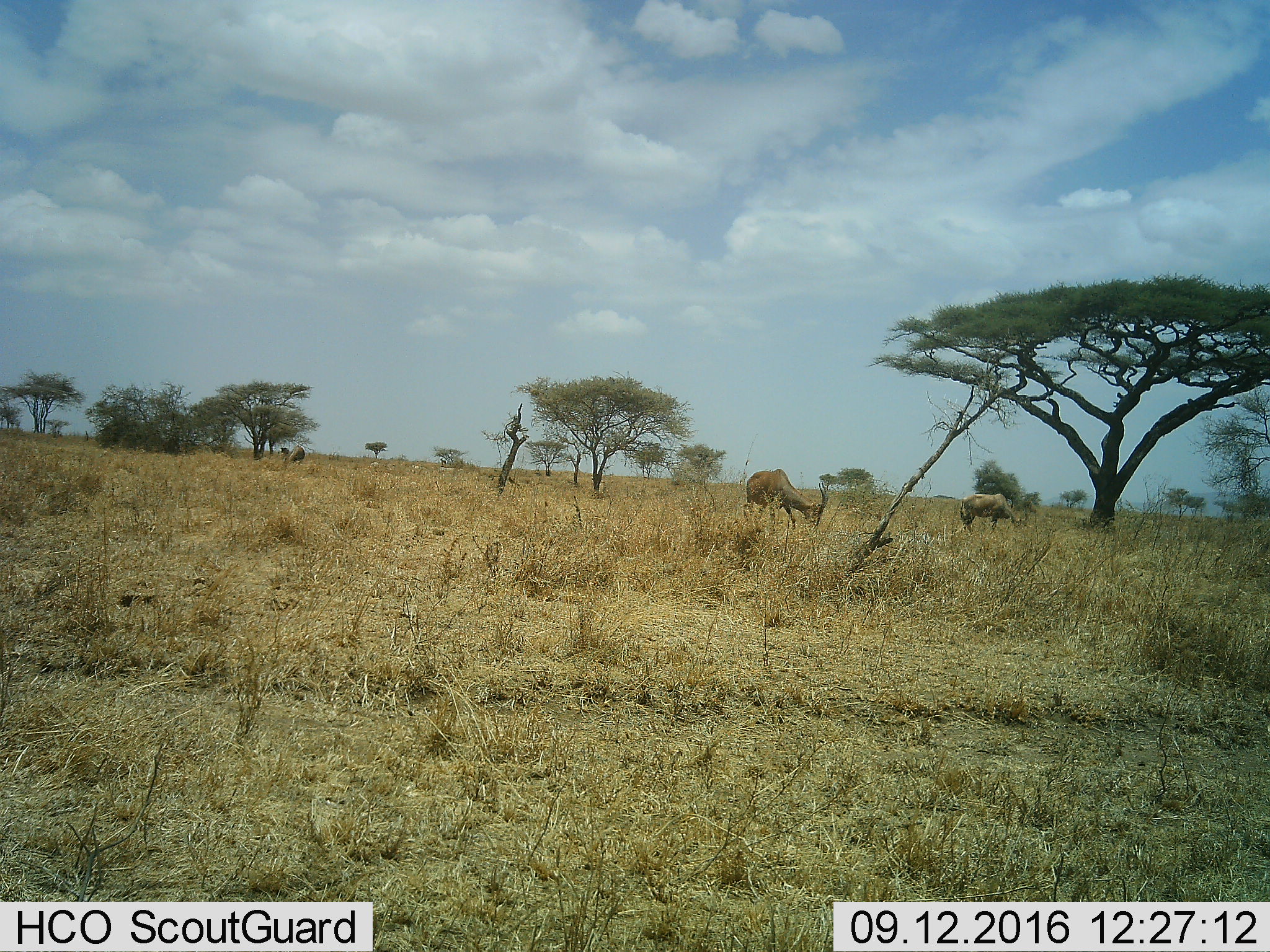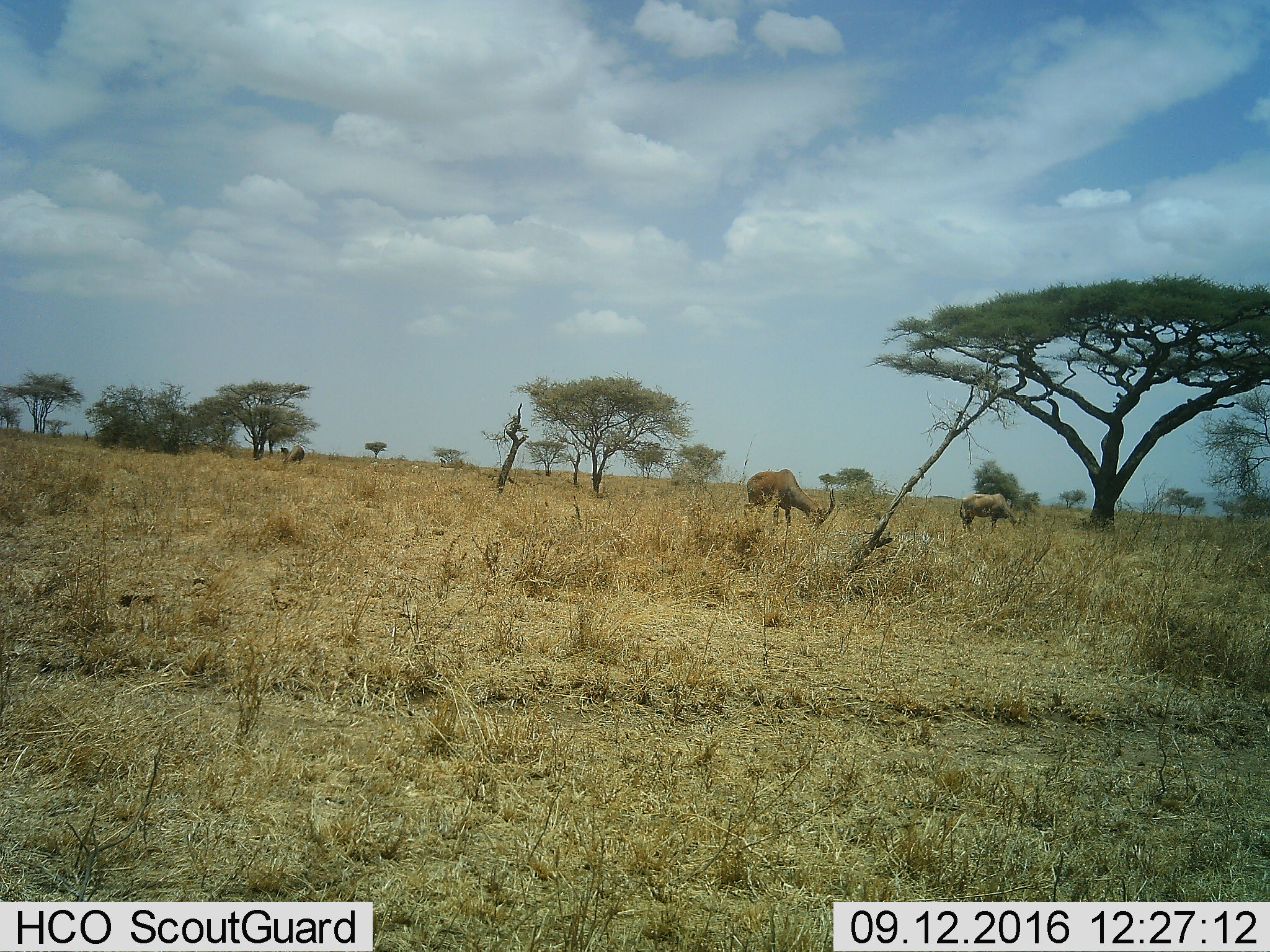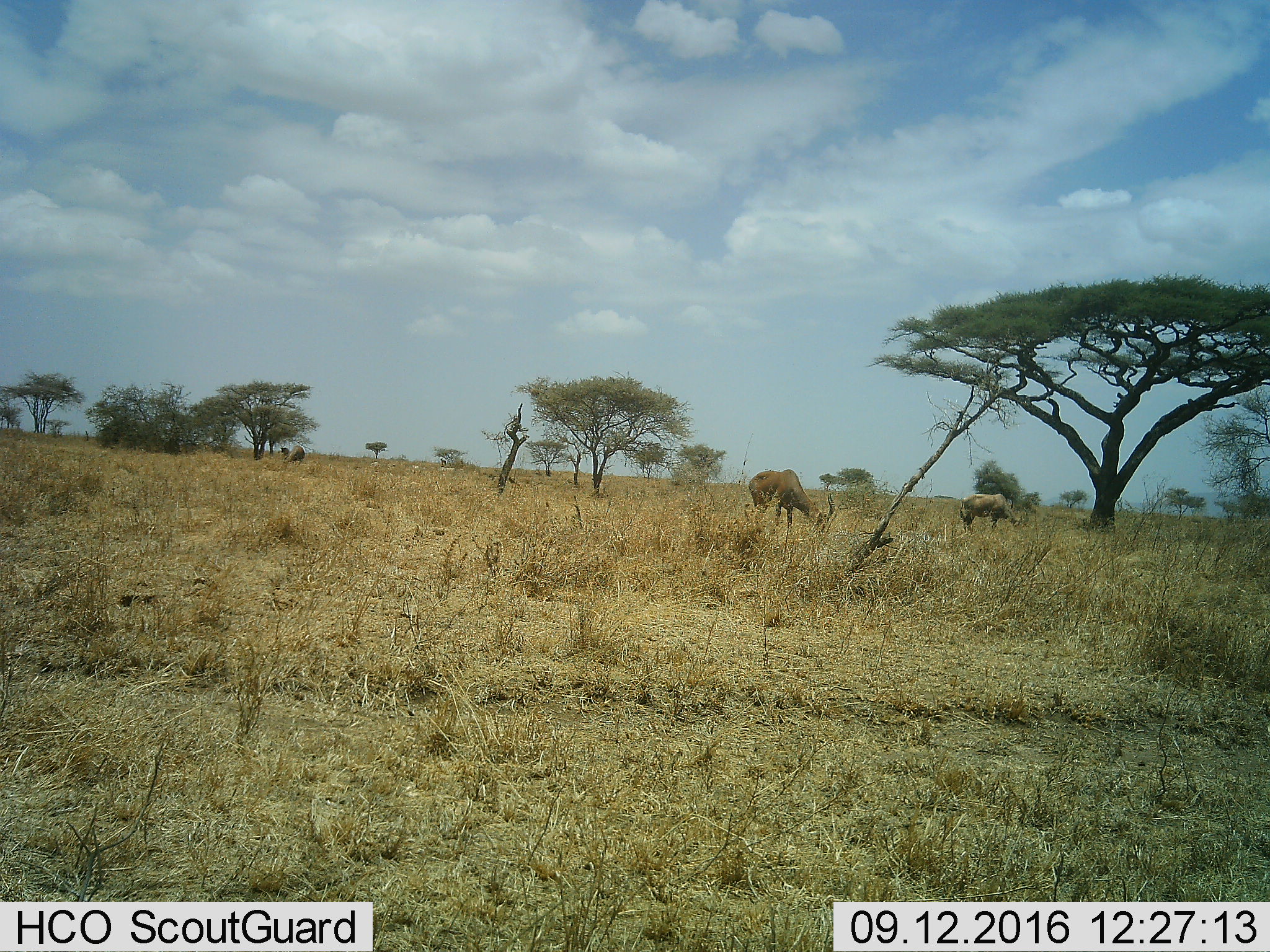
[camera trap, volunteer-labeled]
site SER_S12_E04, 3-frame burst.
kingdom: Animalia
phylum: Chordata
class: Mammalia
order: Artiodactyla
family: Bovidae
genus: Damaliscus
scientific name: Damaliscus lunatus jimela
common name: topi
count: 3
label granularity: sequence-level